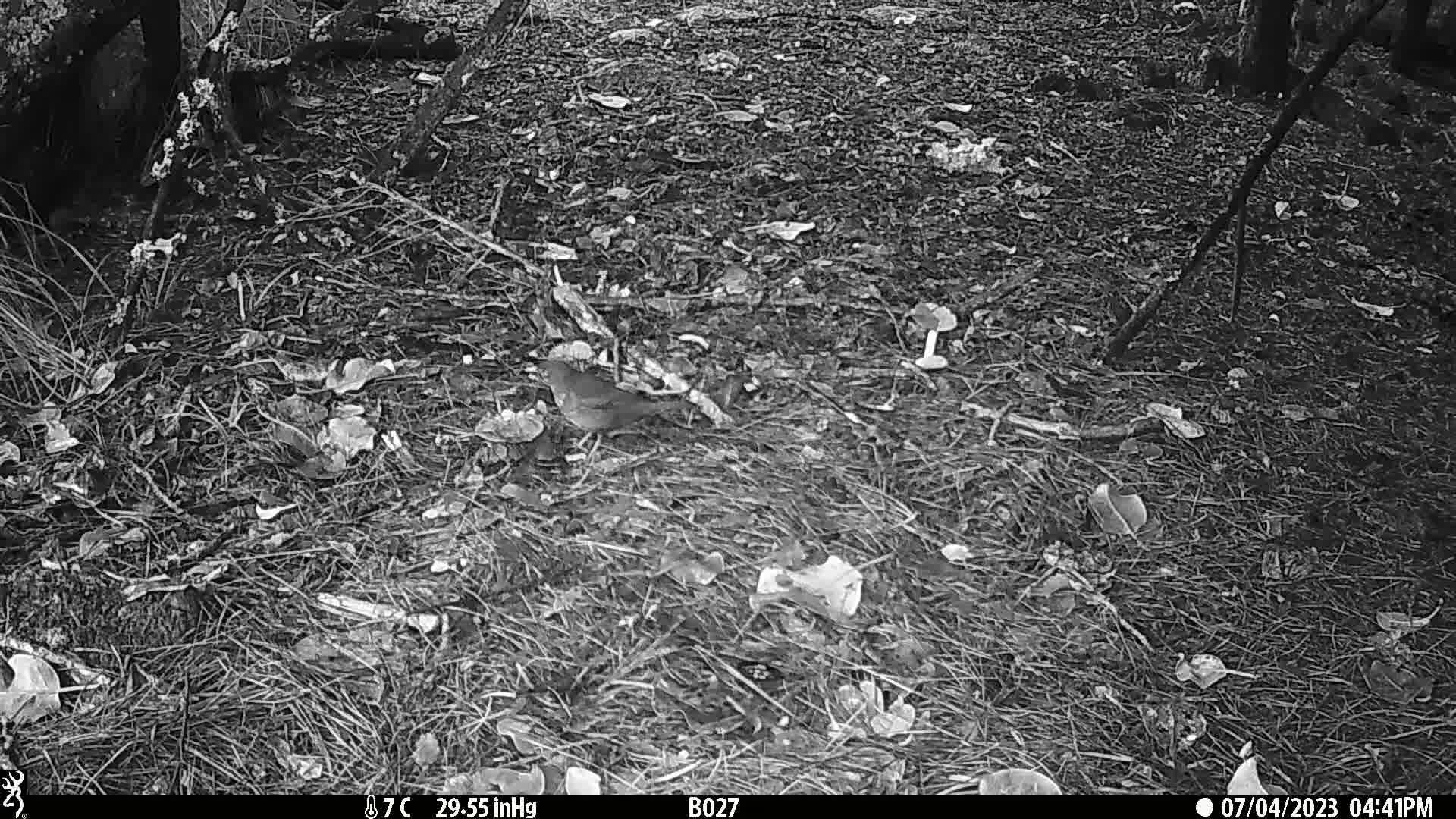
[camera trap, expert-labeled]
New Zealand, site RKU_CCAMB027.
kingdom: Animalia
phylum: Chordata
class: Aves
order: Passeriformes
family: Turdidae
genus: Turdus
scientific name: Turdus merula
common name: eurasian blackbird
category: blackbird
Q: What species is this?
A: Blackbird (eurasian blackbird) (Turdus merula).